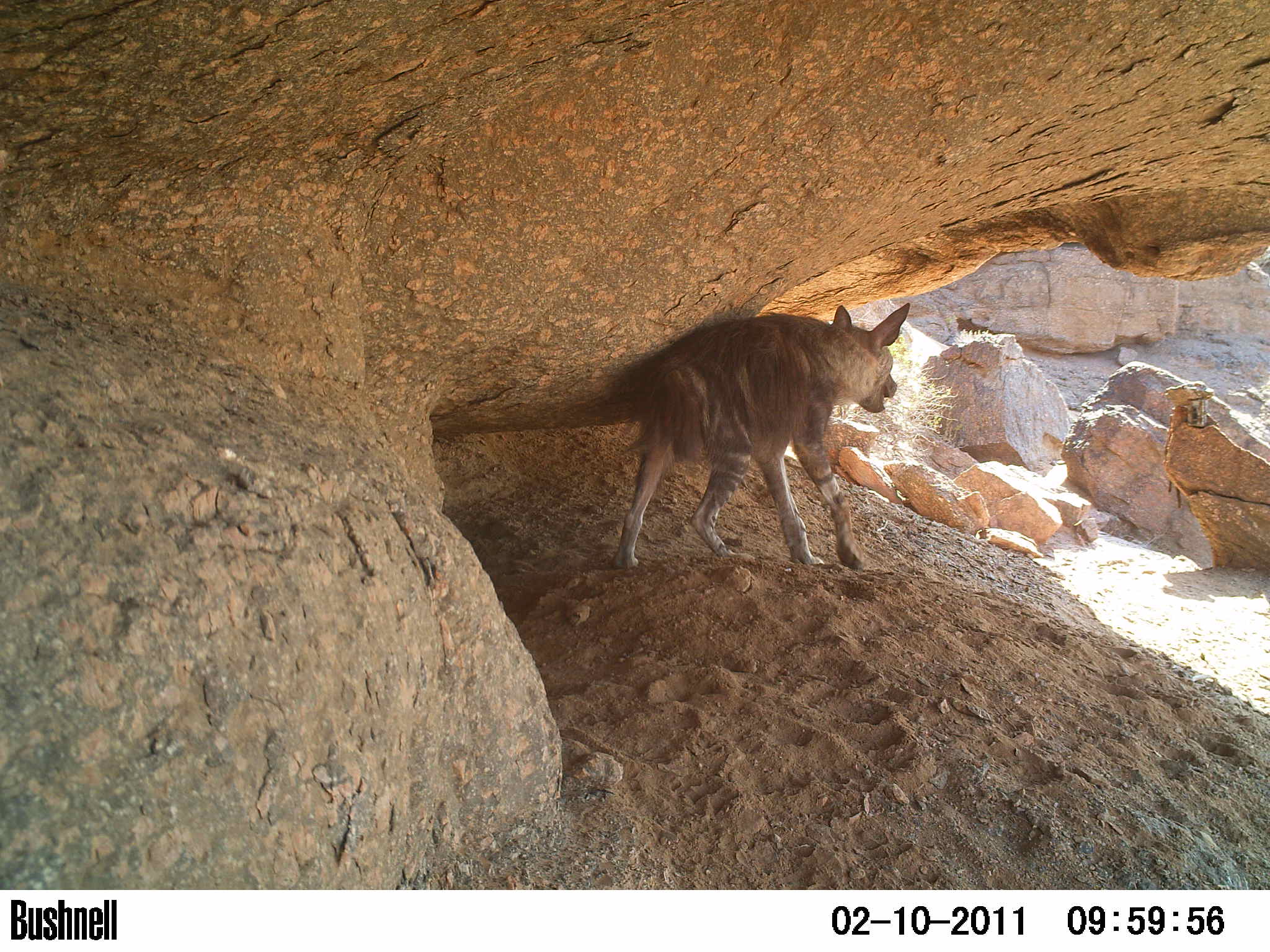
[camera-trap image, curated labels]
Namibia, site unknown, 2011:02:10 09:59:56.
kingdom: Animalia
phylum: Chordata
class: Mammalia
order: Carnivora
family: Hyaenidae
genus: Parahyaena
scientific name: Parahyaena brunnea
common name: brown hyena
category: hyaena brunnea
Hyaena brunnea (brown hyena) (Parahyaena brunnea).